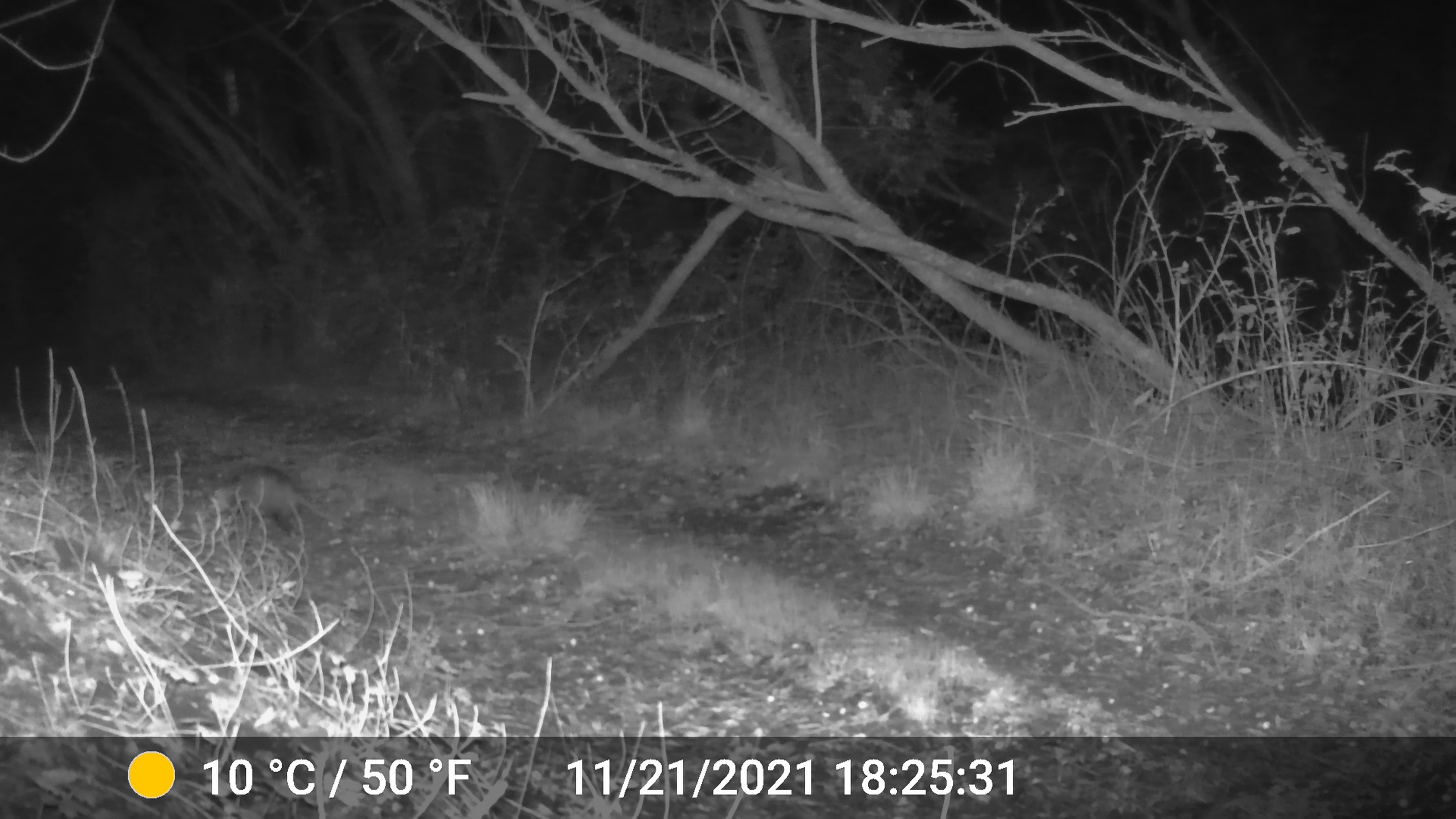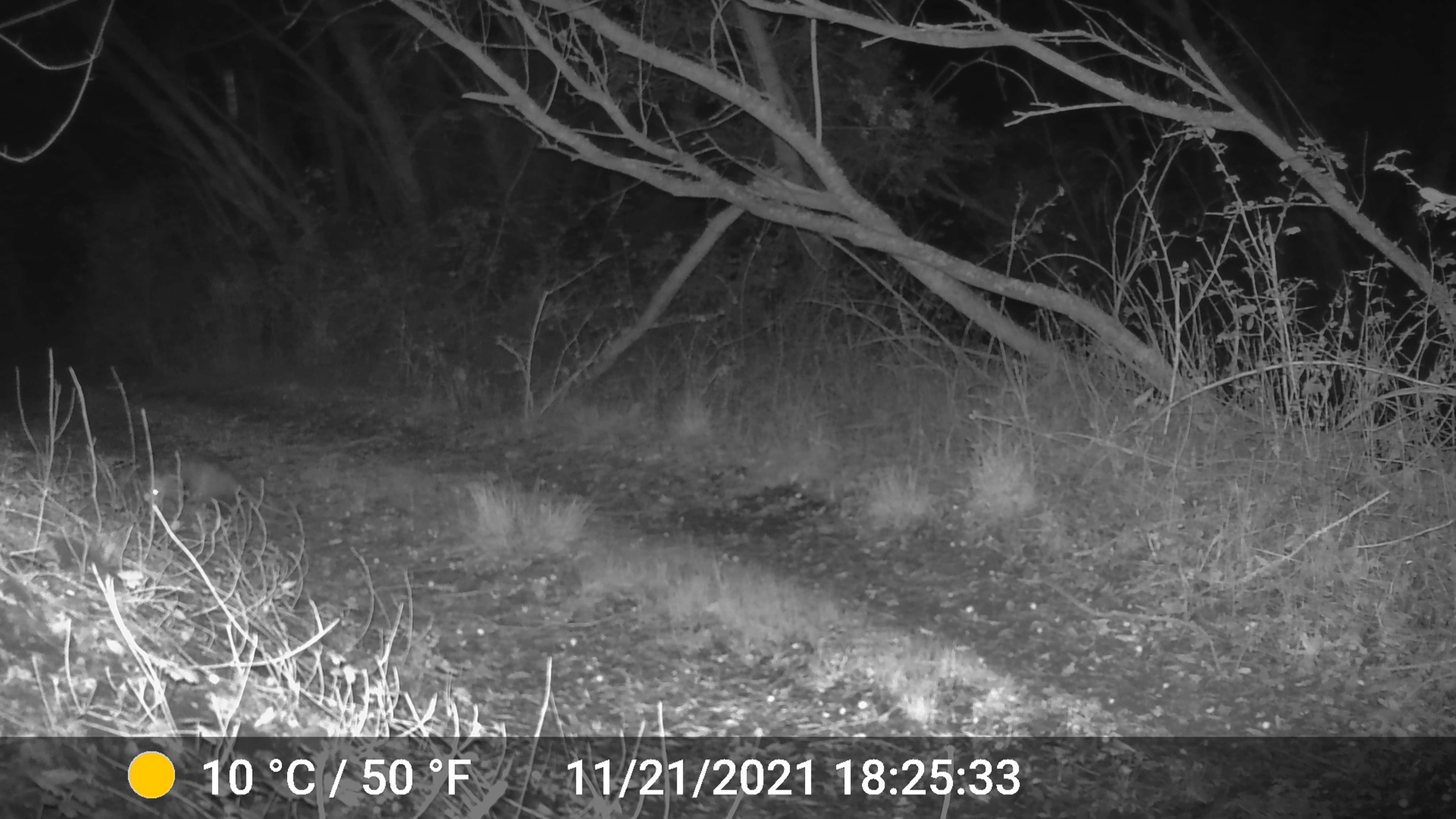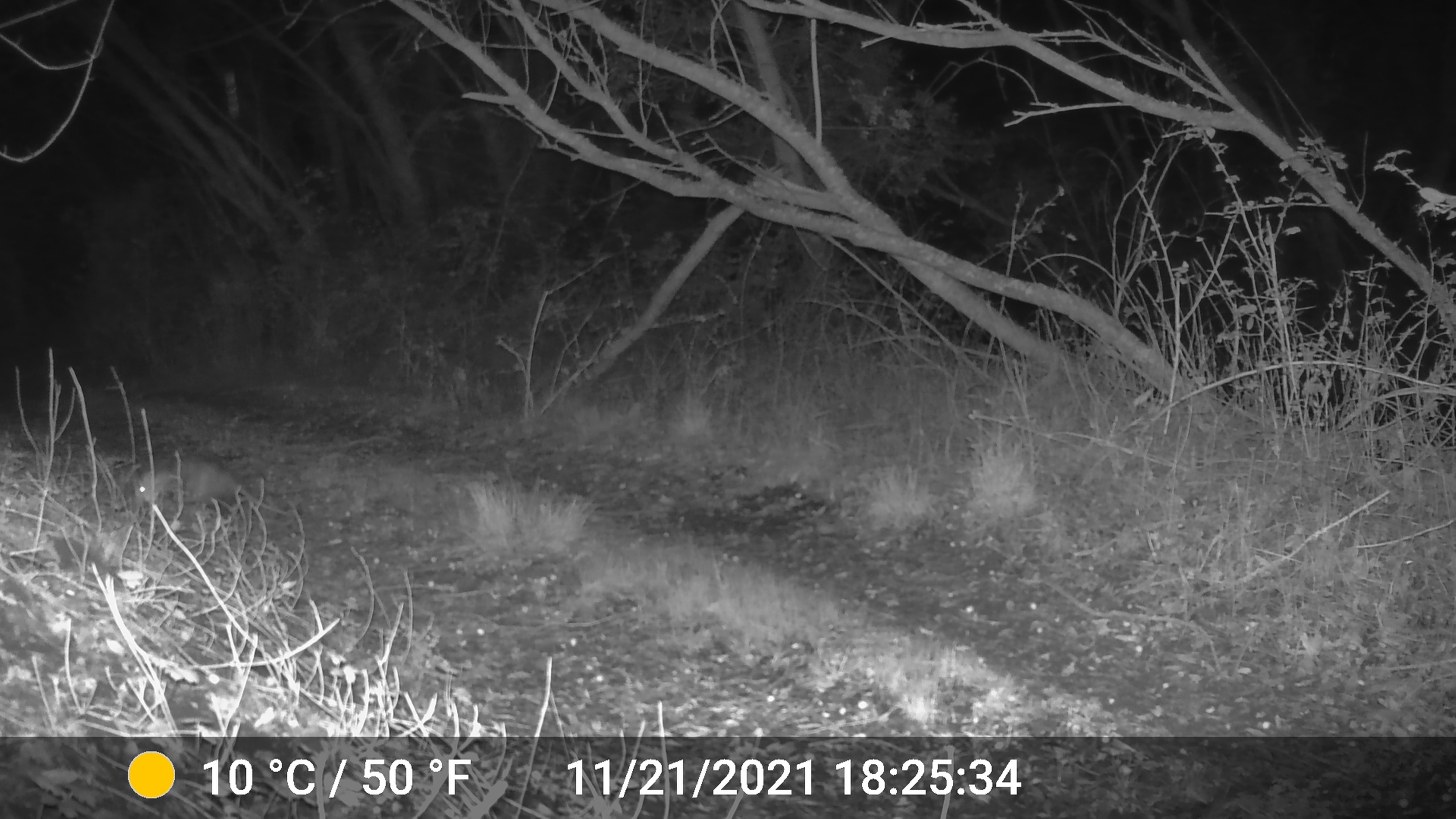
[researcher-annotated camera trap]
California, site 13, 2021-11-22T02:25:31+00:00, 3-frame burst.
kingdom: Animalia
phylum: Chordata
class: Mammalia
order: Didelphimorphia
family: Didelphidae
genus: Didelphis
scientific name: Didelphis virginiana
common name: virginia opossum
Virginia opossum (Didelphis virginiana).